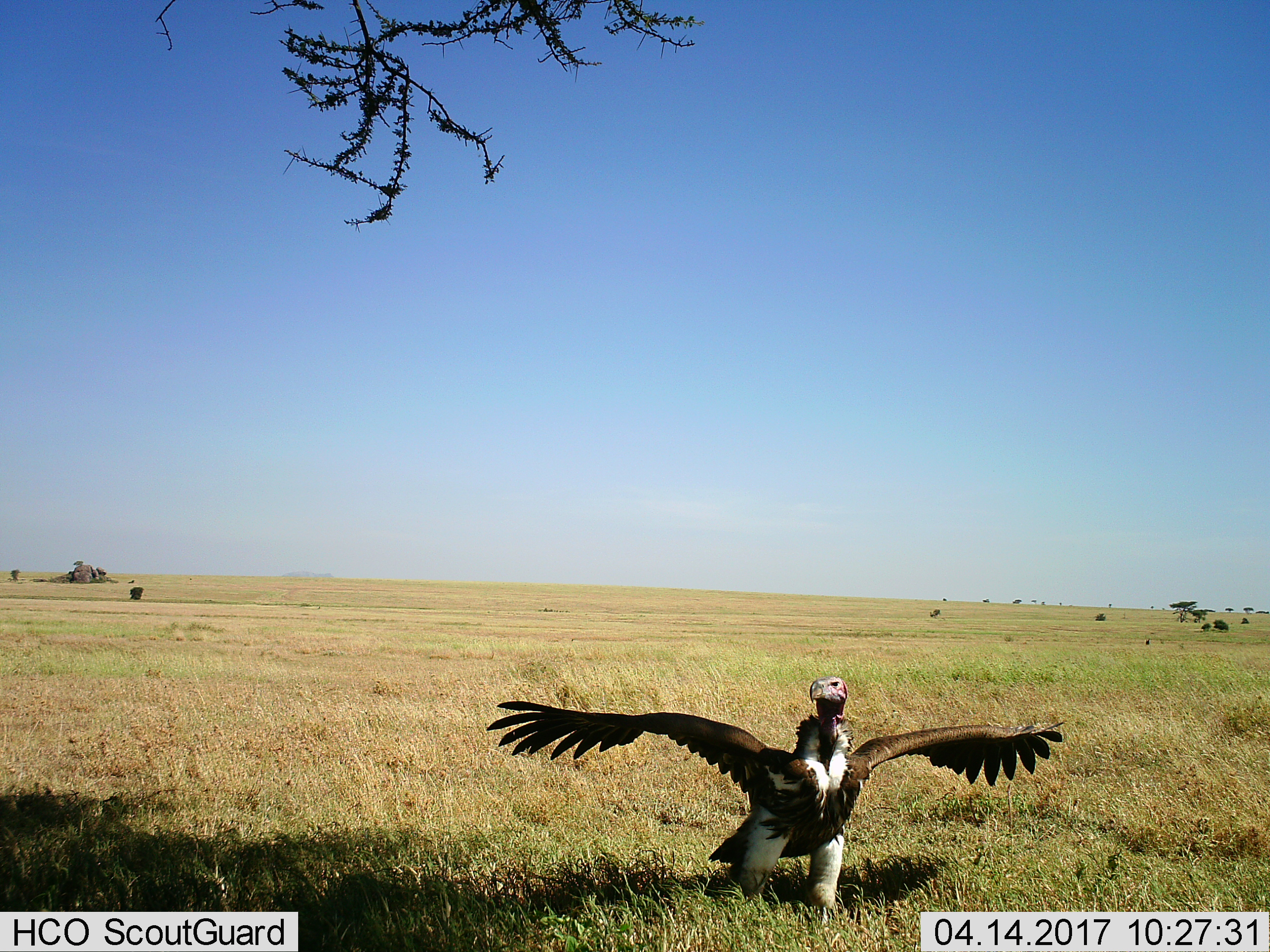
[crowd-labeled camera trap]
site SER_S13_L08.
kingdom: Animalia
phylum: Chordata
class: Aves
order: Accipitriformes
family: Accipitridae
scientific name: Accipitridae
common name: vulture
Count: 1.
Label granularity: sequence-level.